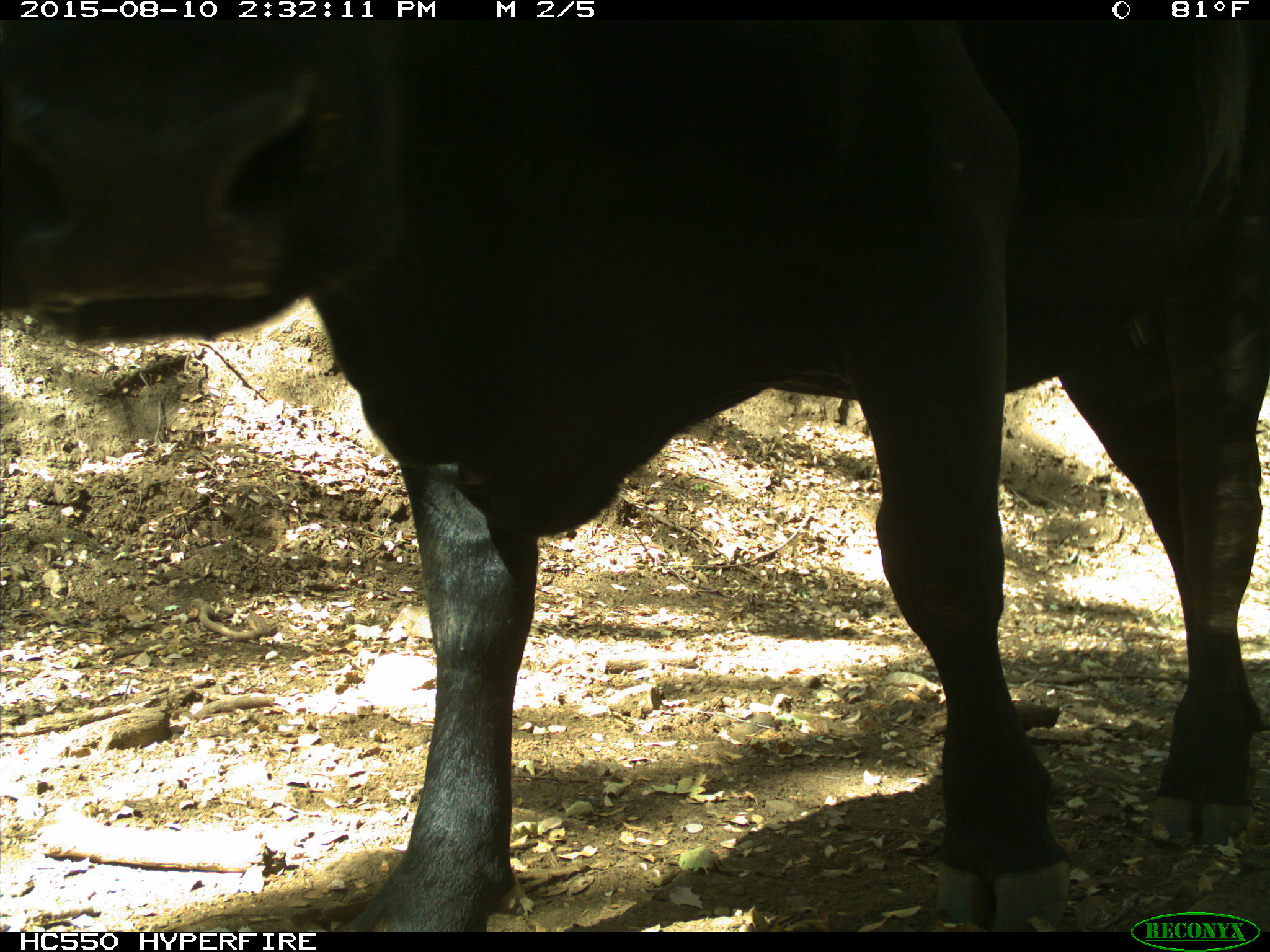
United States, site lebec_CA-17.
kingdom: Animalia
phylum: Chordata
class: Mammalia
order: Artiodactyla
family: Bovidae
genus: Bos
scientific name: Bos taurus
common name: domestic cow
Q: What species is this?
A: Bos taurus (domestic cow).